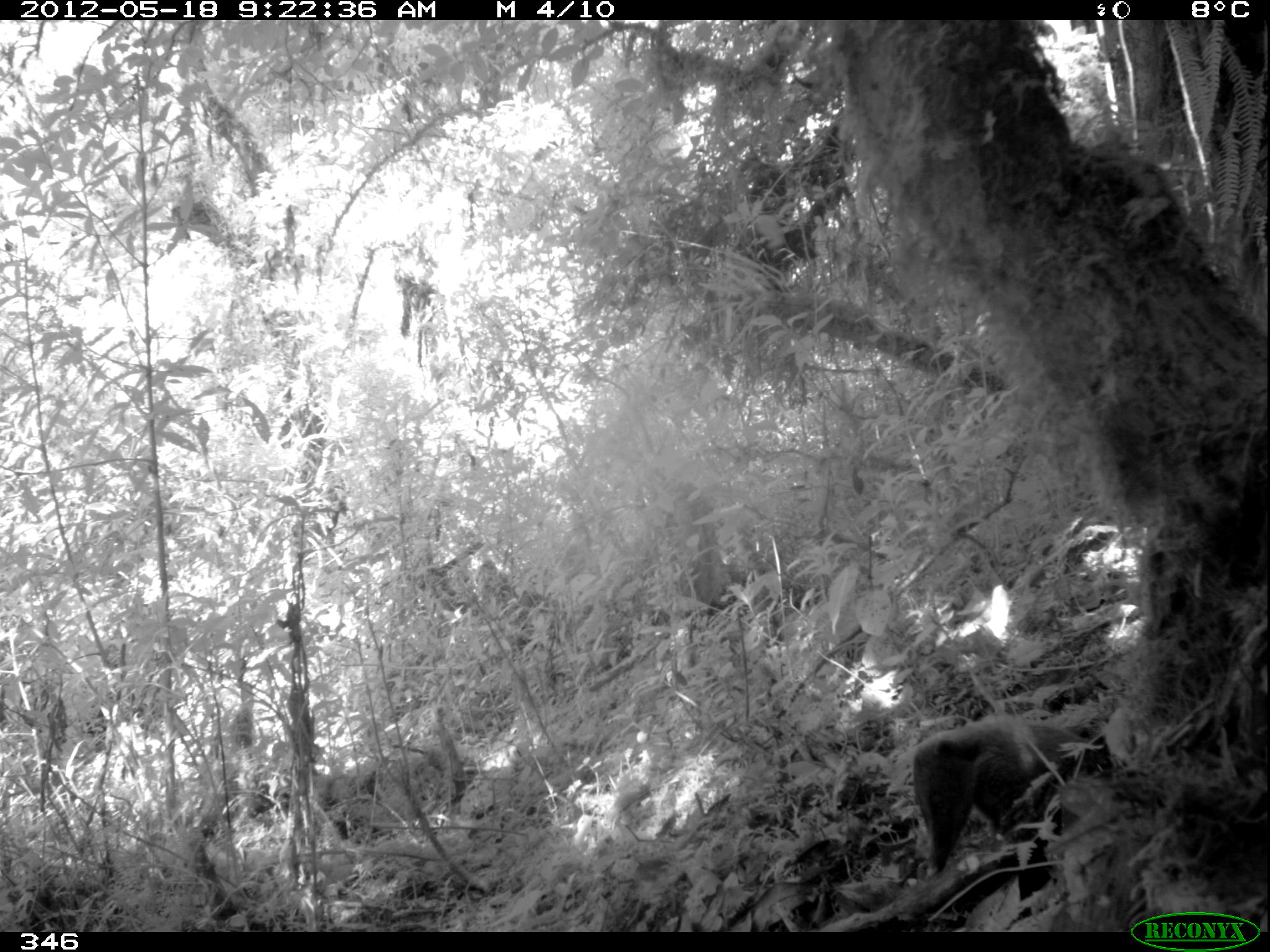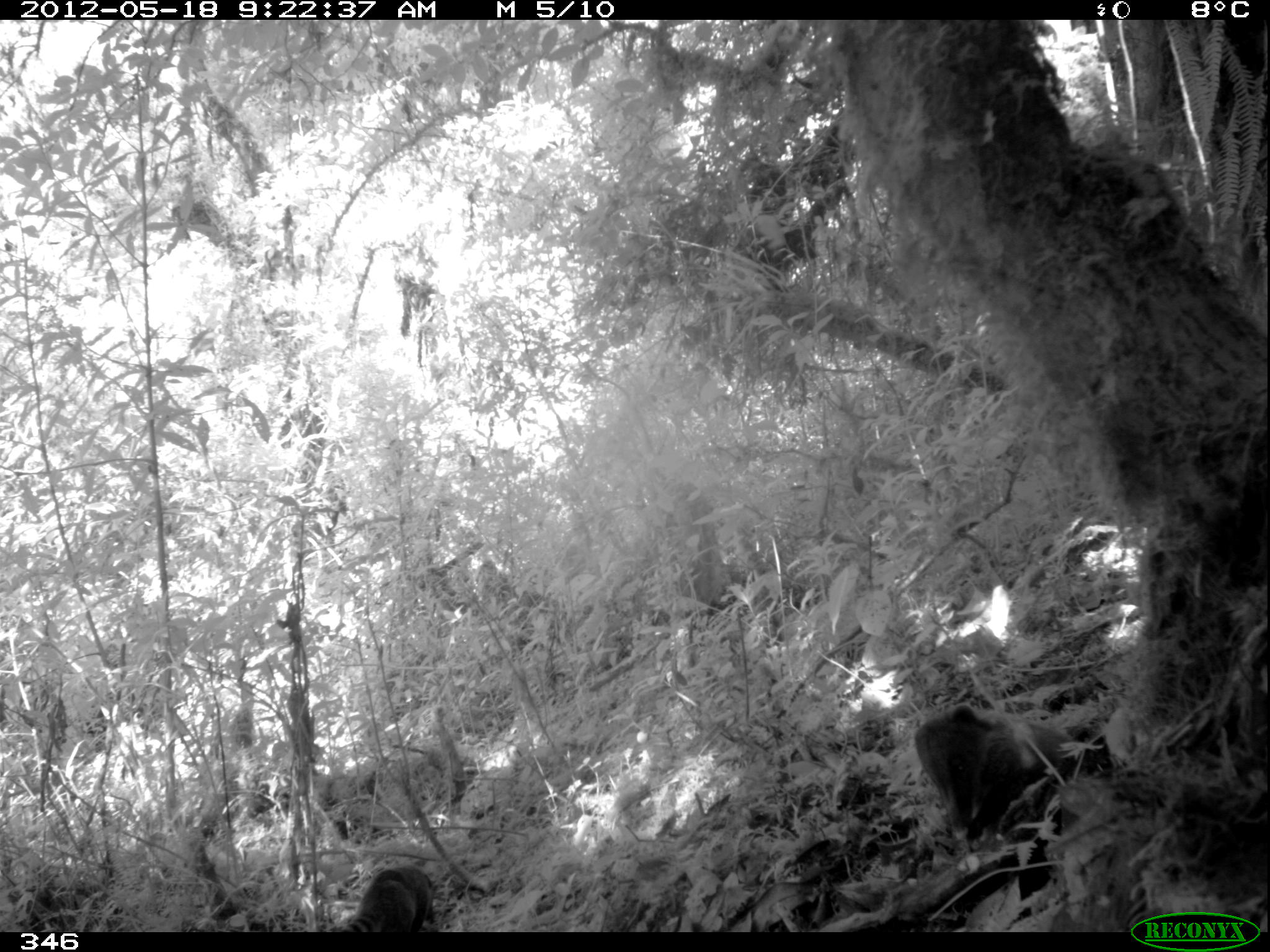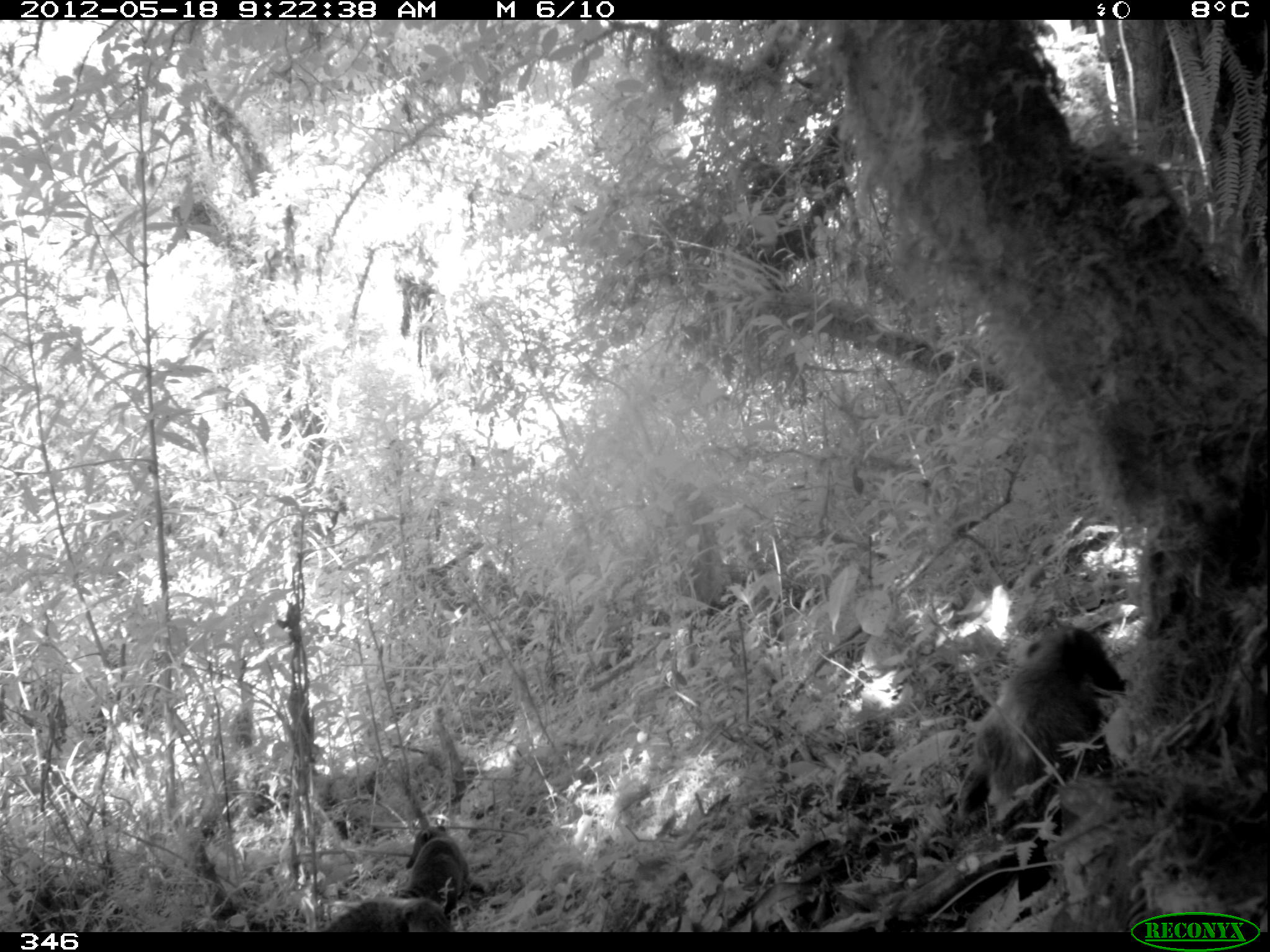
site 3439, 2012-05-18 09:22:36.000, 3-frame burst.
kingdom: Animalia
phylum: Chordata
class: Mammalia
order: Carnivora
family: Procyonidae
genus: Nasua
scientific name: Nasua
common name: coatis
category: unknown coati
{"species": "unknown coati (coatis) (Nasua)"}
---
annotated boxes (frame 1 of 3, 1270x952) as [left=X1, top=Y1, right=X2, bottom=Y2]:
unknown coati: [left=911, top=711, right=1109, bottom=877]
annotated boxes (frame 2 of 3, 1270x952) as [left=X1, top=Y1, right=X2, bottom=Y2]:
unknown coati: [left=912, top=702, right=1074, bottom=854]; [left=339, top=863, right=440, bottom=932]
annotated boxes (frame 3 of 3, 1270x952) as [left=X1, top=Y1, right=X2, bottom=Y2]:
unknown coati: [left=951, top=625, right=1126, bottom=841]; [left=402, top=824, right=470, bottom=917]; [left=322, top=898, right=457, bottom=933]